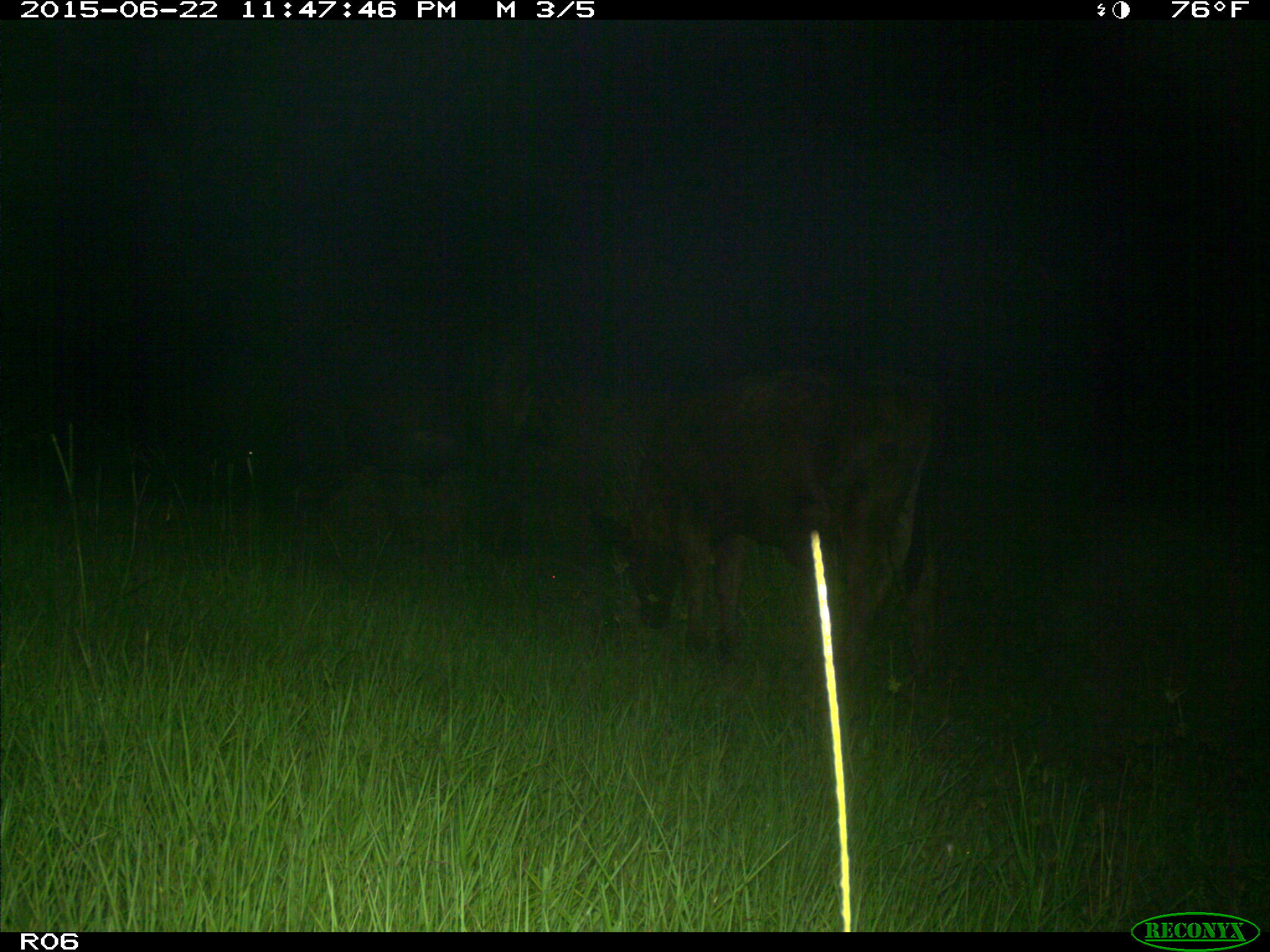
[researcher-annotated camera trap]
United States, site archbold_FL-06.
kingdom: Animalia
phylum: Chordata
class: Mammalia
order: Artiodactyla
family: Bovidae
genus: Bos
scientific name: Bos taurus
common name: domestic cow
Bos taurus (domestic cow).